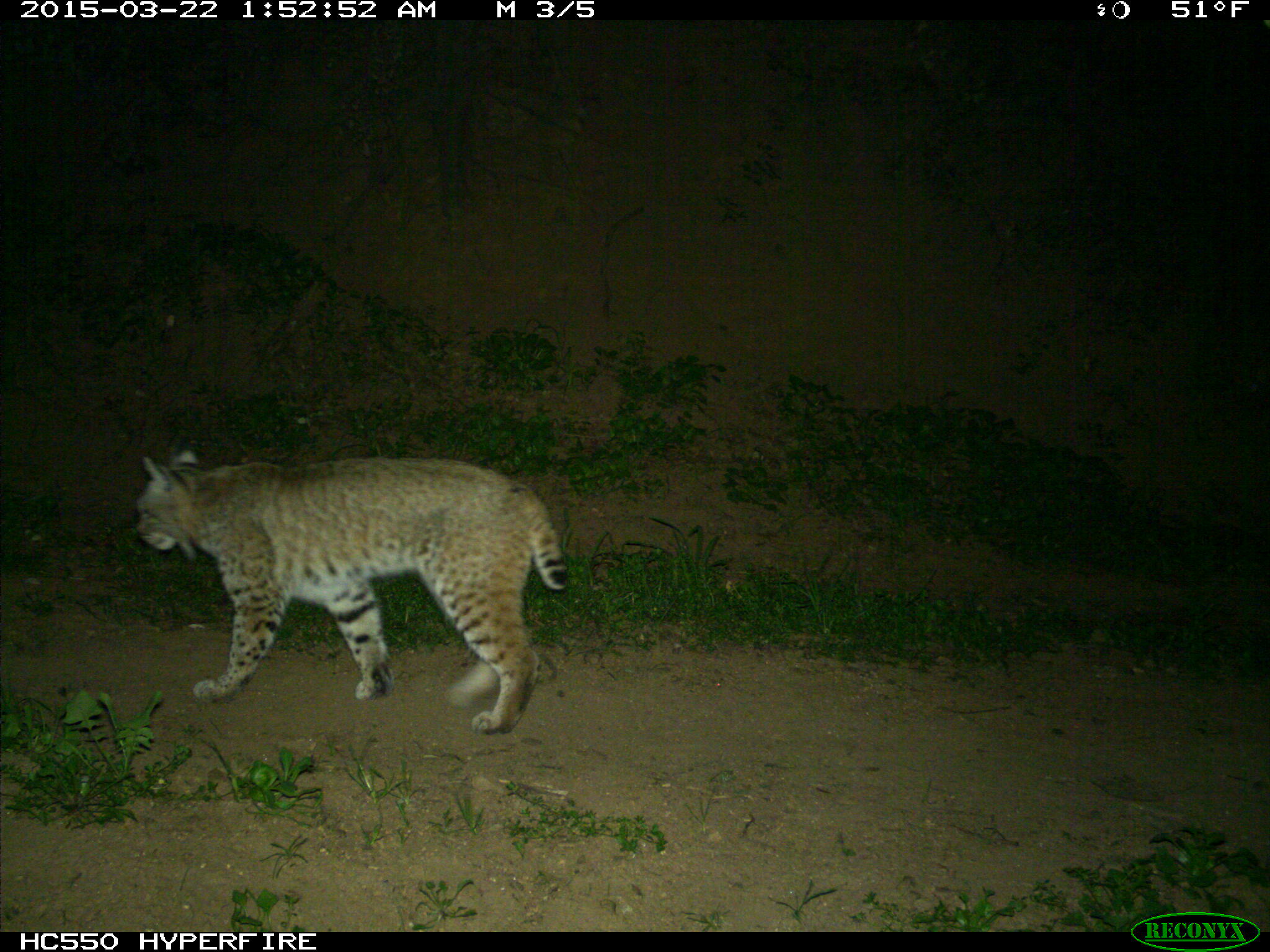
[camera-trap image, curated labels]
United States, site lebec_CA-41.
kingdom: Animalia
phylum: Chordata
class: Mammalia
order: Carnivora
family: Felidae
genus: Lynx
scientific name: Lynx rufus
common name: bobcat